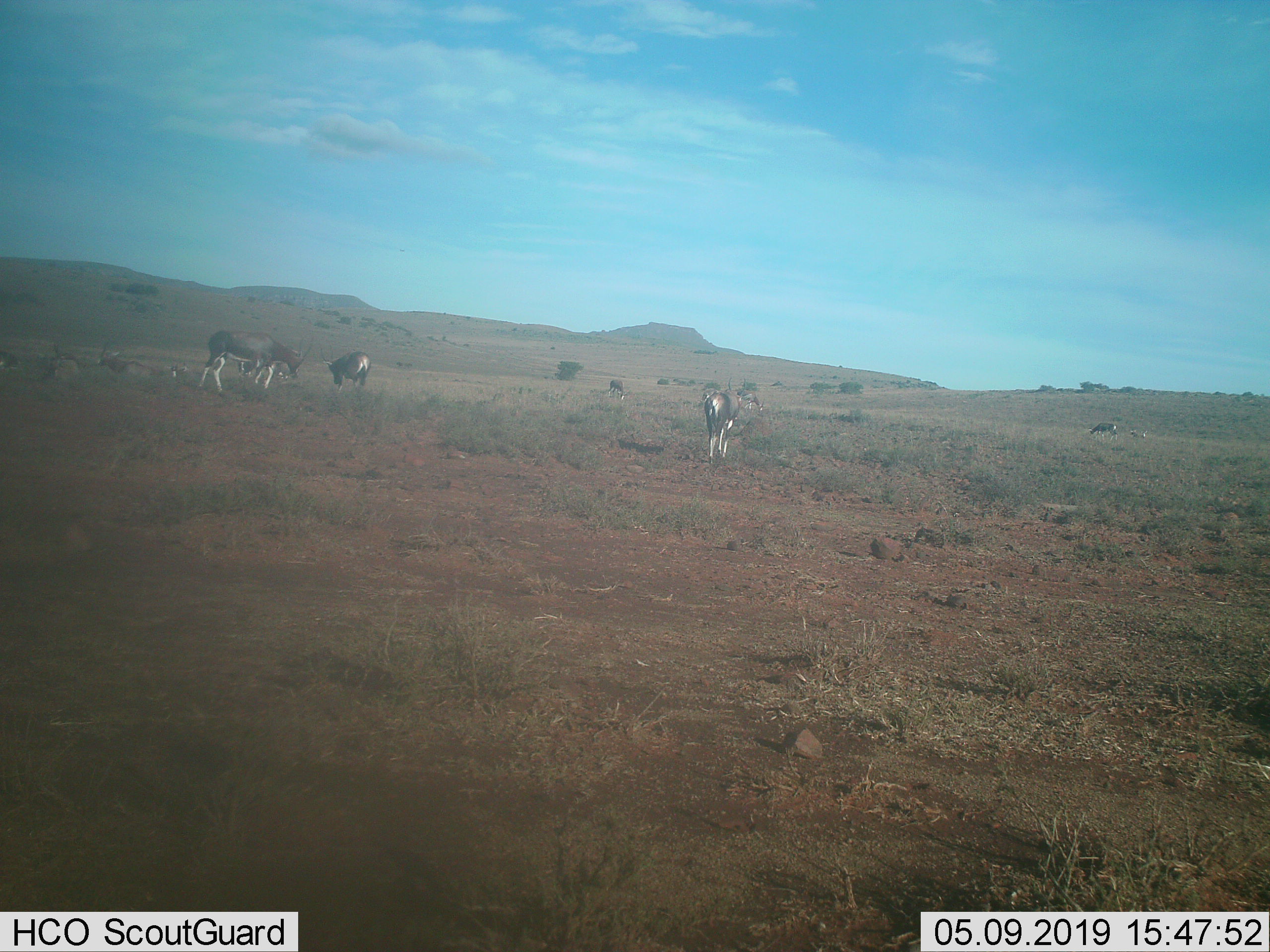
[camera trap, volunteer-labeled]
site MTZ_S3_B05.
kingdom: Animalia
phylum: Chordata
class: Mammalia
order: Artiodactyla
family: Bovidae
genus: Damaliscus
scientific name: Damaliscus pygargus phillipsi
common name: blesbok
Blesbok (Damaliscus pygargus phillipsi), count 11-50. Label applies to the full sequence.